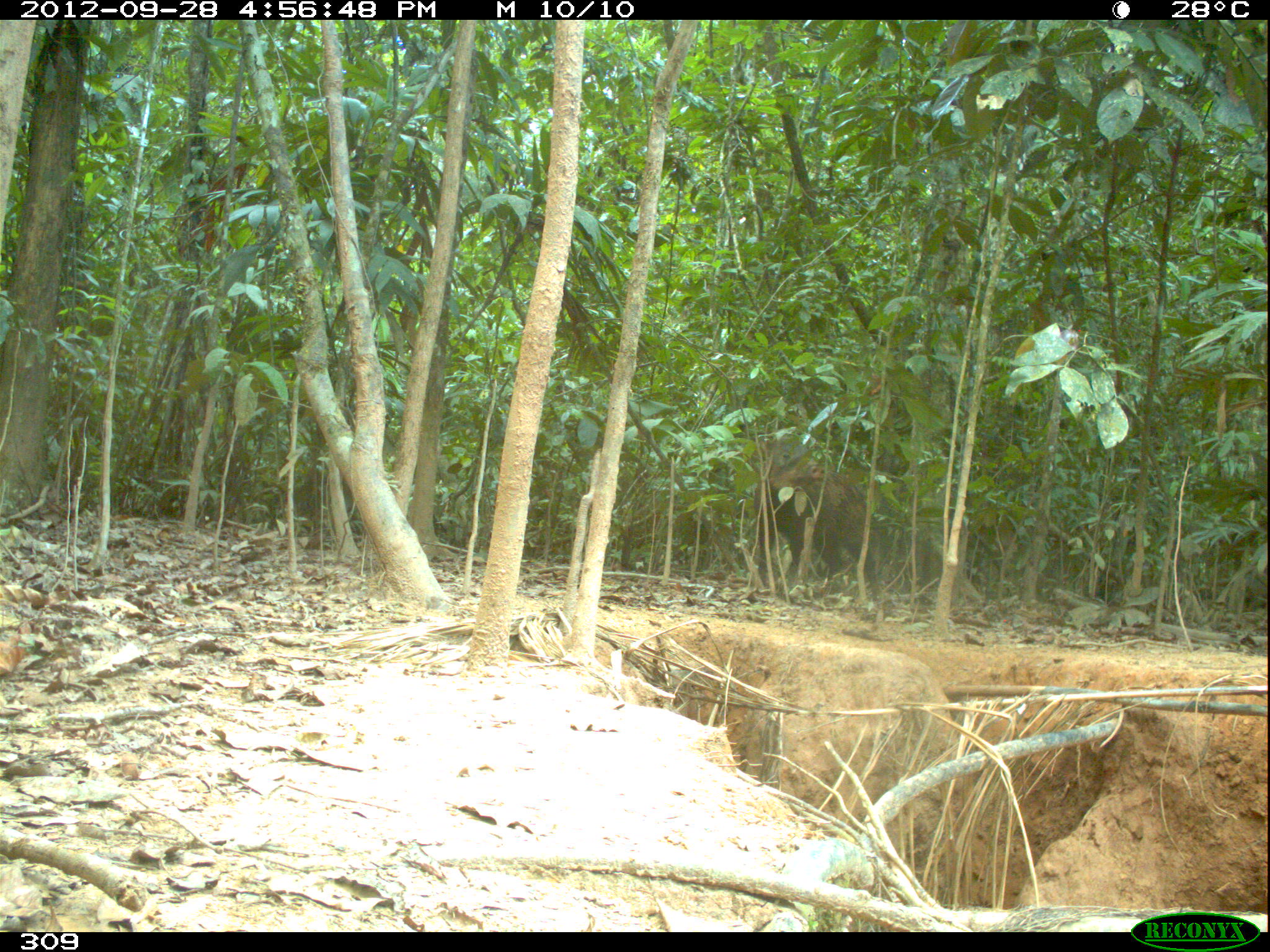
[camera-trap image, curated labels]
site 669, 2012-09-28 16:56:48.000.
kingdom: Animalia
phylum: Chordata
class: Mammalia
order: Artiodactyla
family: Tayassuidae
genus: Tayassu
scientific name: Tayassu pecari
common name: white-lipped peccary